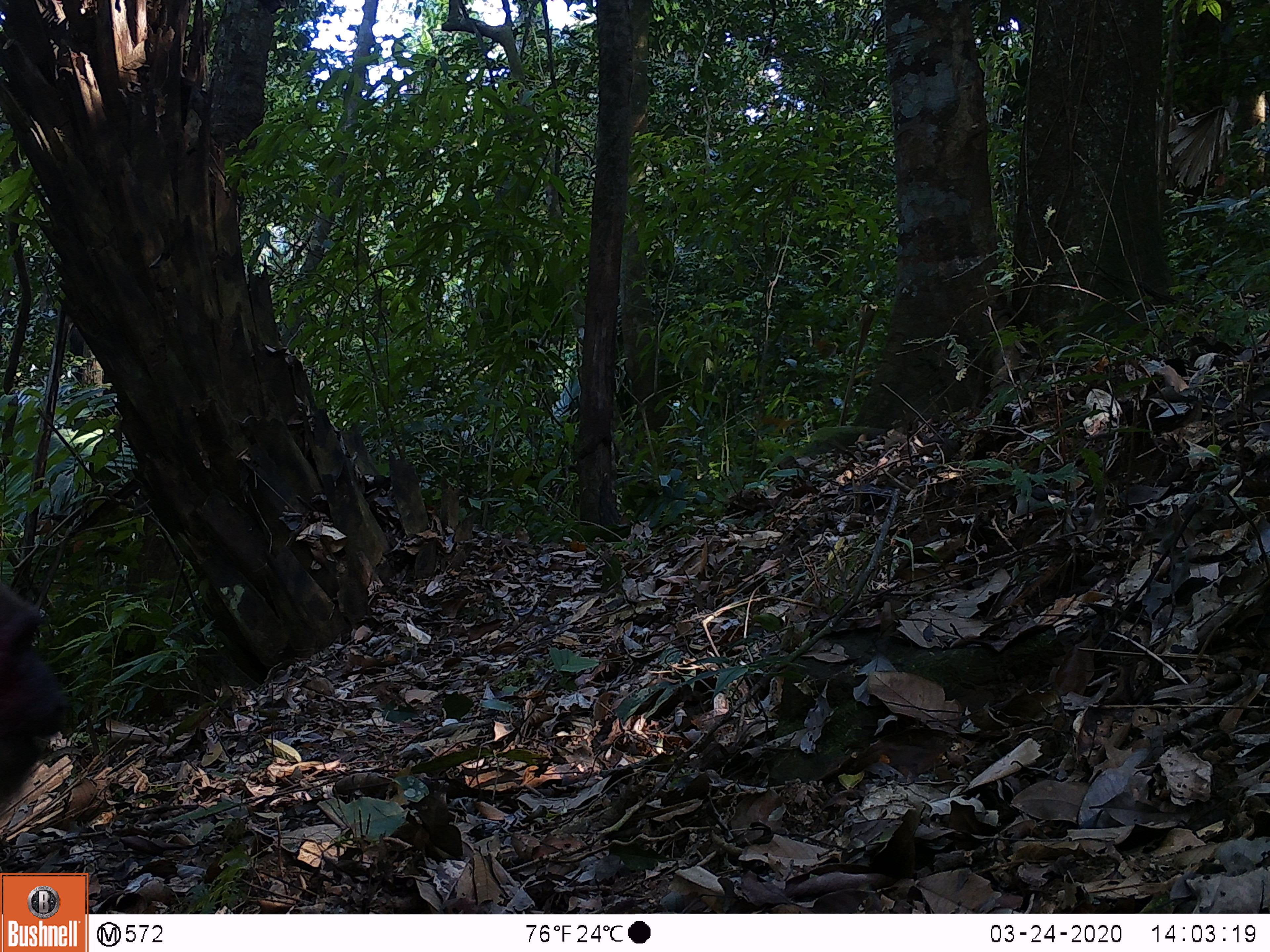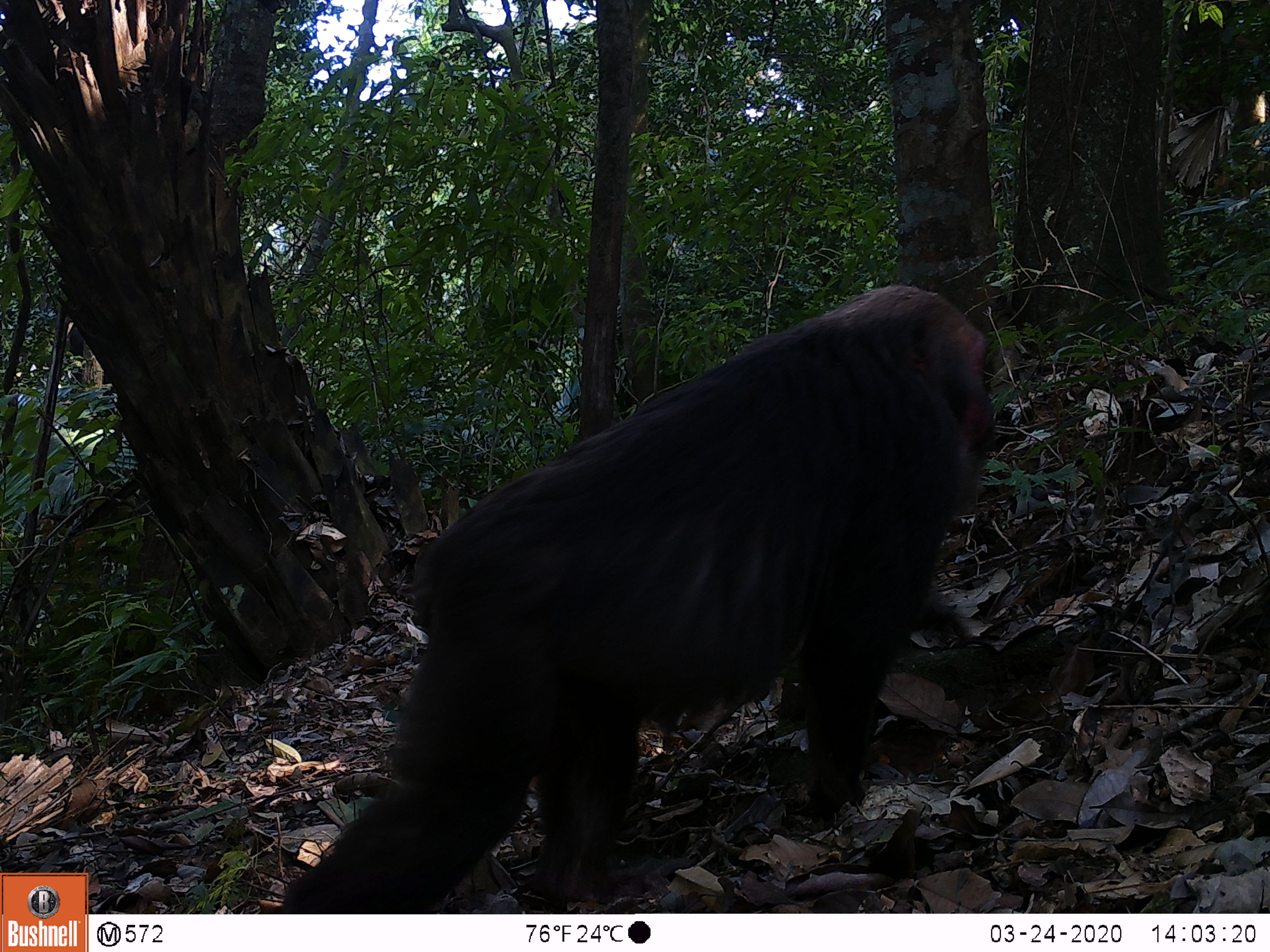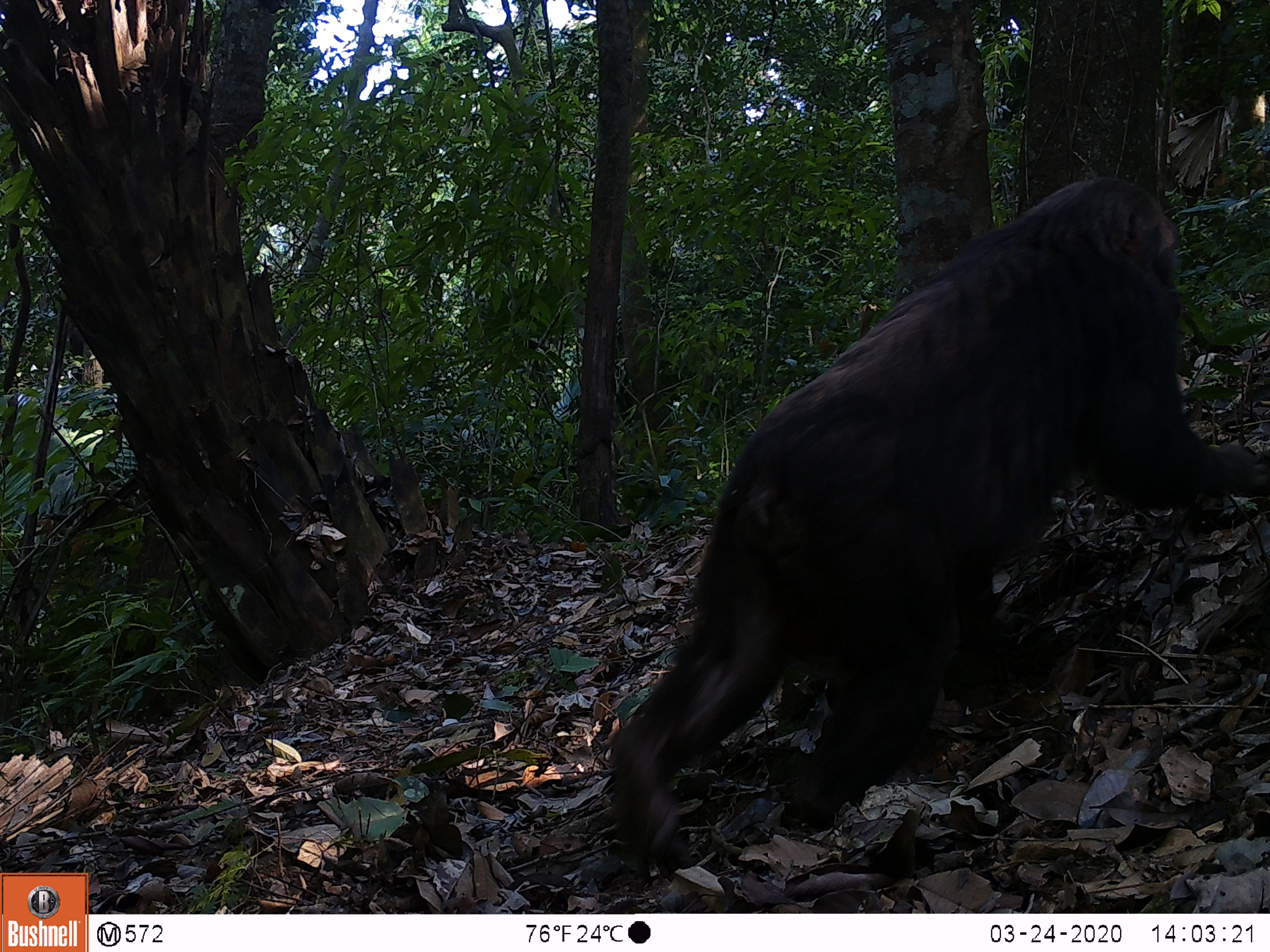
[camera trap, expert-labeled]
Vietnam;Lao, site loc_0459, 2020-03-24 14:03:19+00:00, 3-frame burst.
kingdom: Animalia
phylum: Chordata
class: Mammalia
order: Primates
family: Cercopithecidae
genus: Macaca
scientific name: Macaca arctoides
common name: stump-tailed macaque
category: stump tailed macaque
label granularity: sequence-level